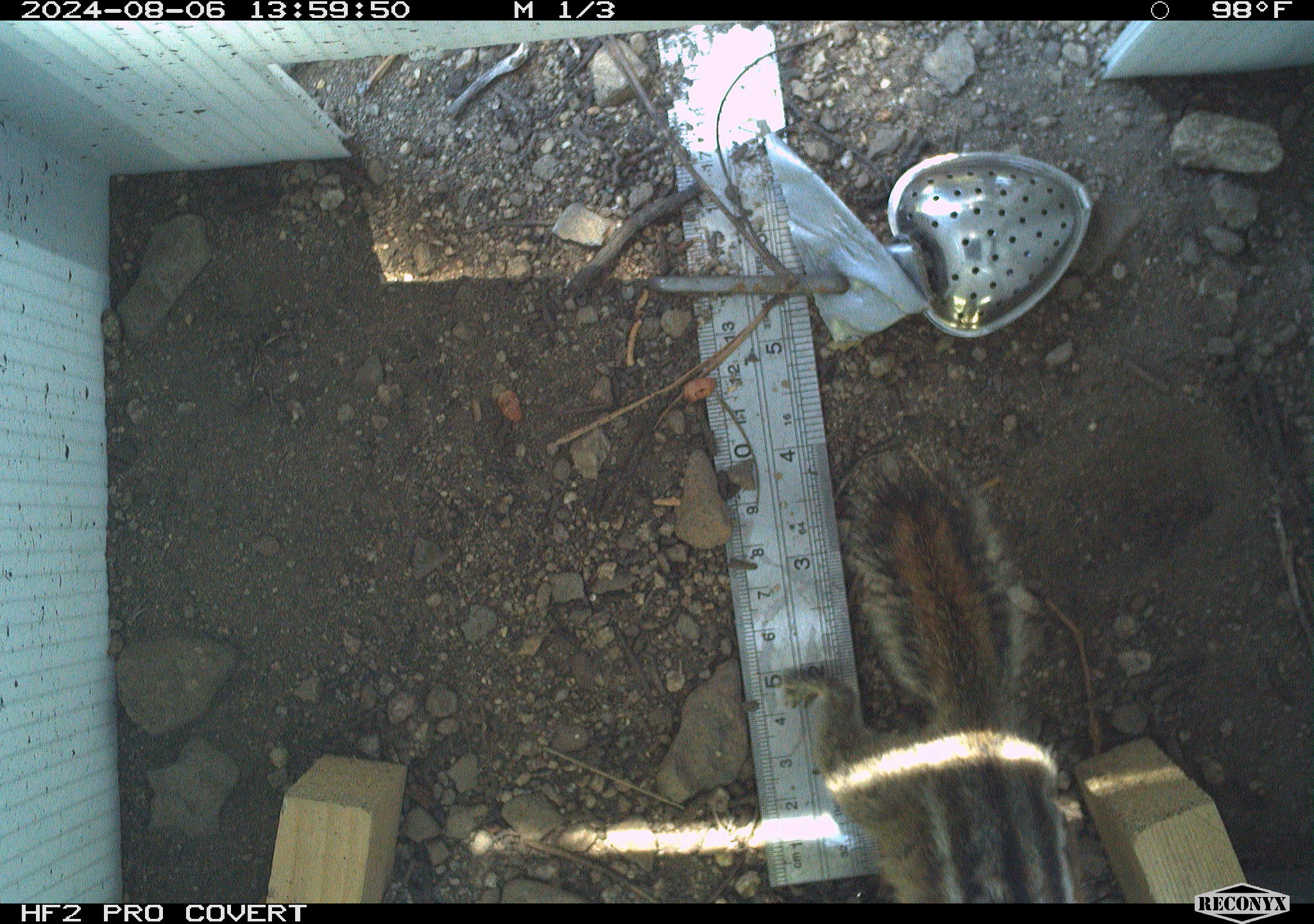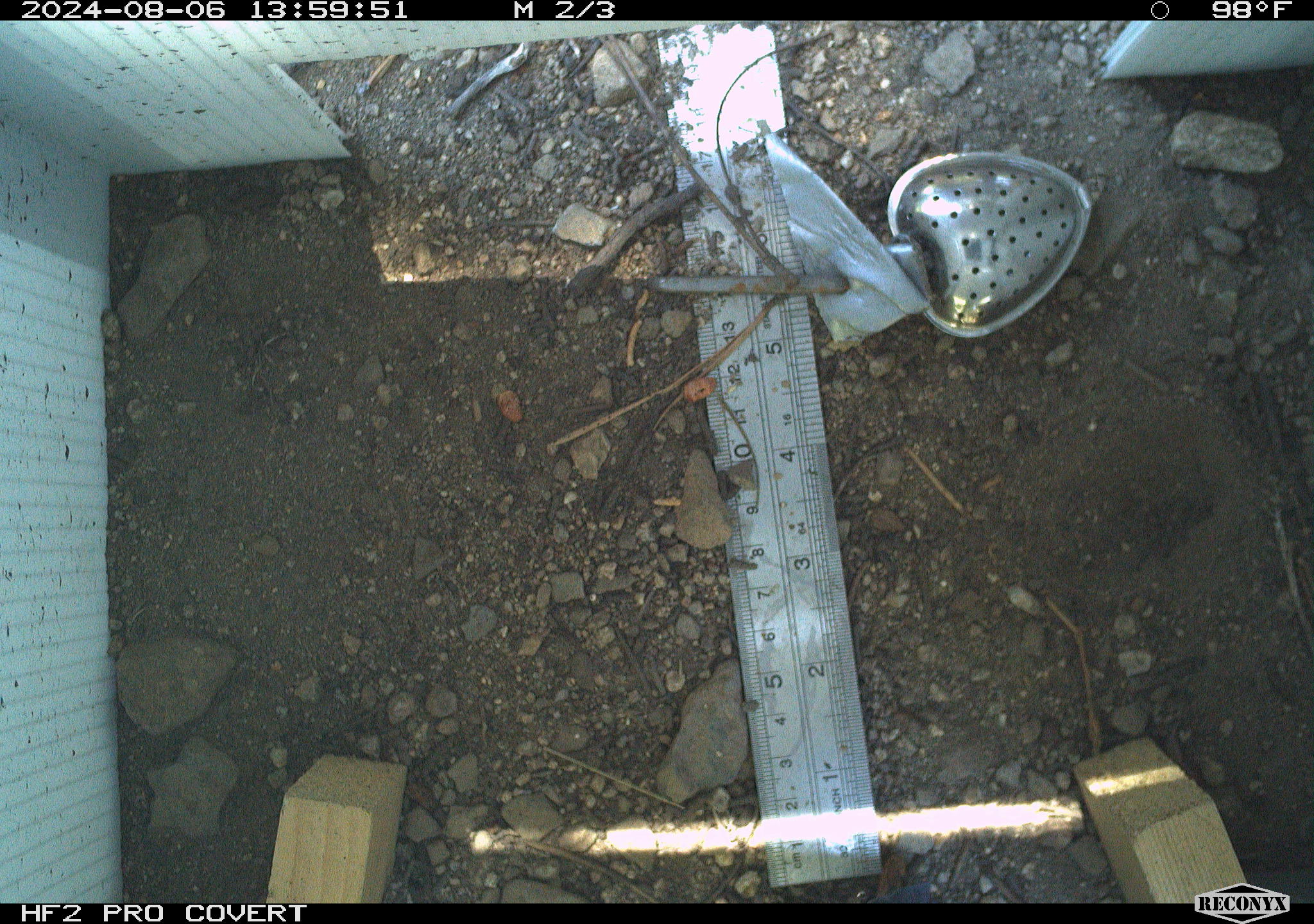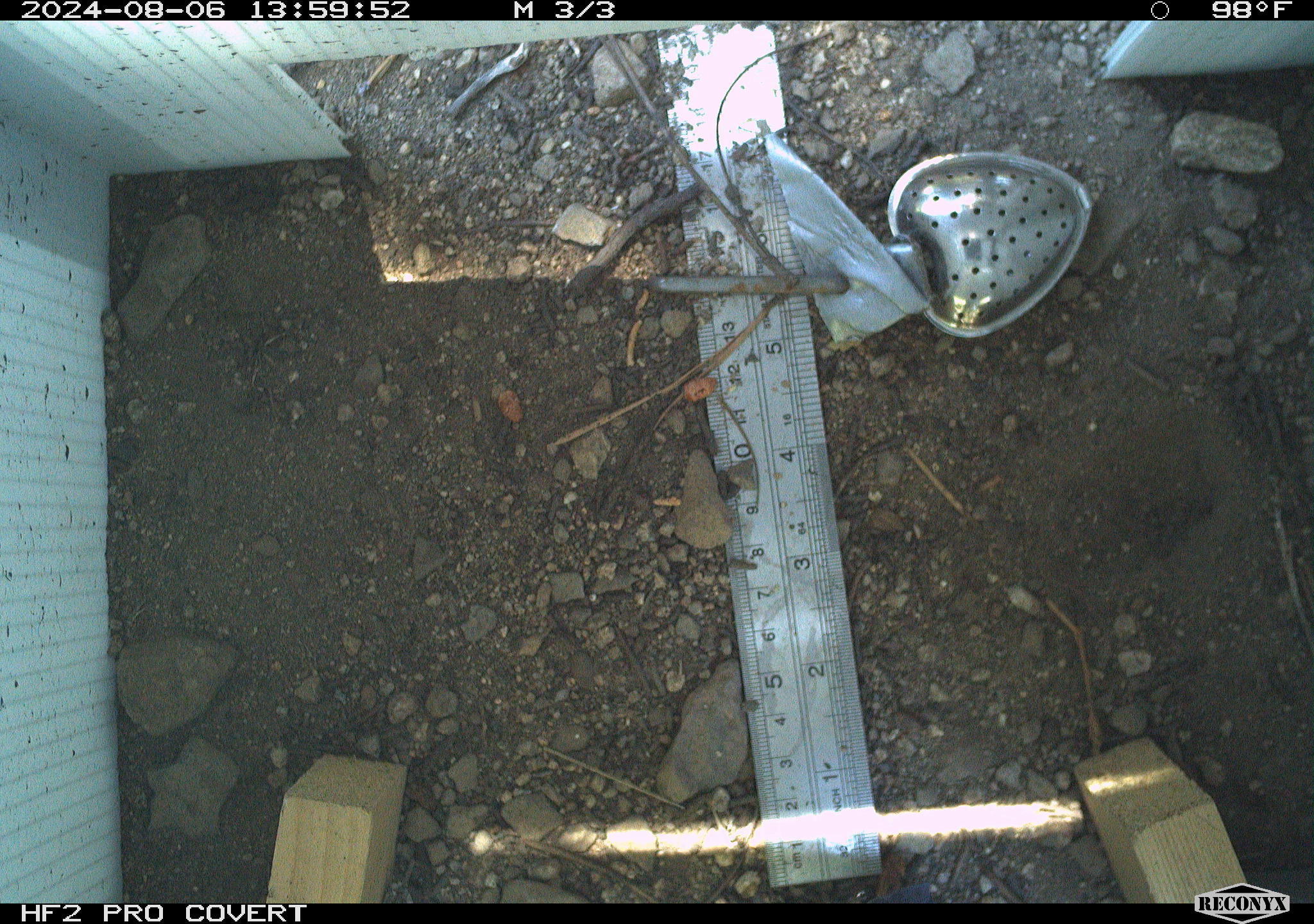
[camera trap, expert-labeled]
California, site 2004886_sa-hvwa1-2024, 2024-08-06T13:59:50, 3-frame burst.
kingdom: Animalia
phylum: Chordata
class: Mammalia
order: Rodentia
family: Sciuridae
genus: Neotamias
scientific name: Neotamias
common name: western chipmunks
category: neotamias species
Neotamias species (western chipmunks) (Neotamias).